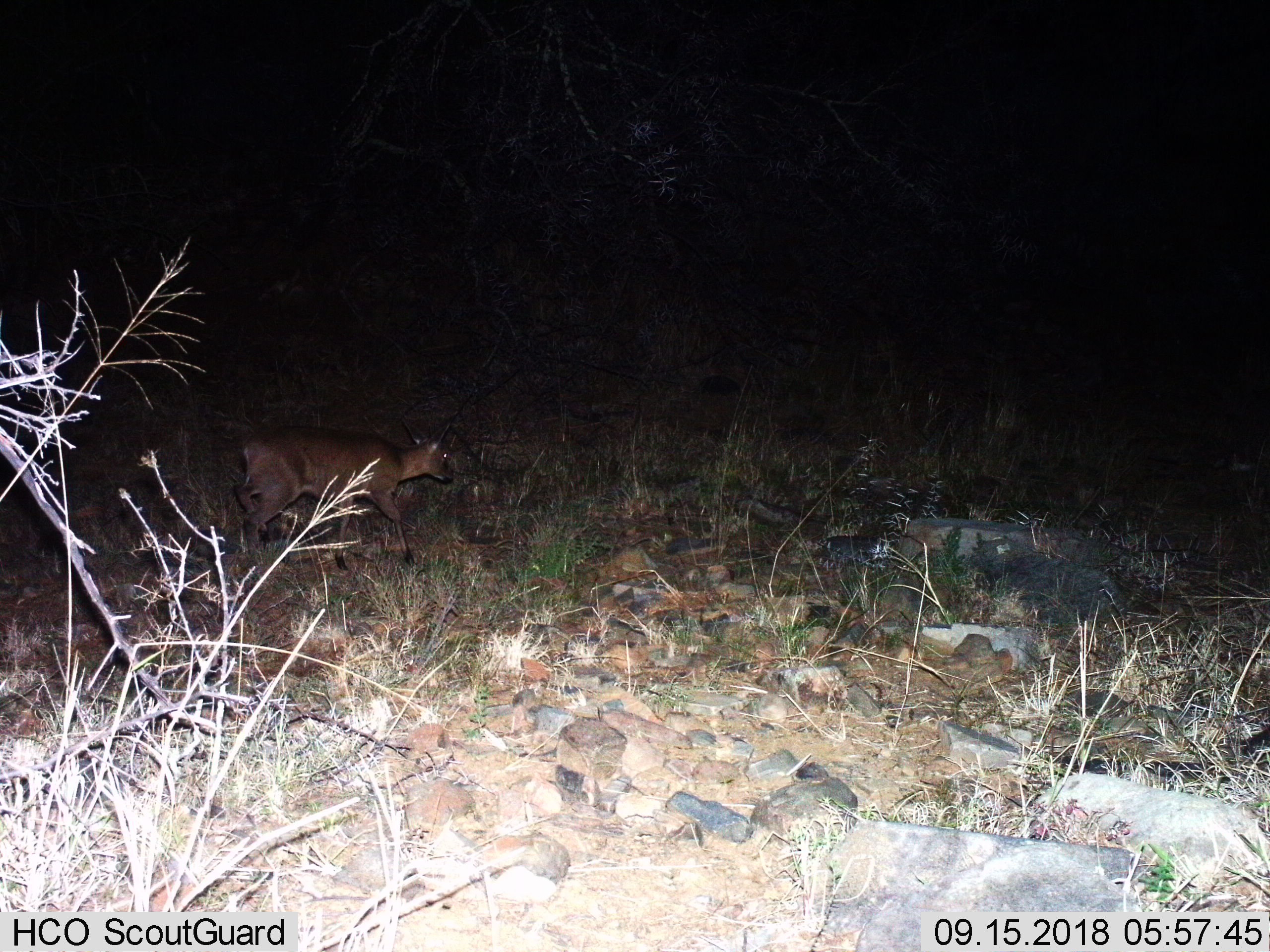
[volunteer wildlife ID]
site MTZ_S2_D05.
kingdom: Animalia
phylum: Chordata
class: Mammalia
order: Artiodactyla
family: Bovidae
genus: Sylvicapra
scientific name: Sylvicapra grimmia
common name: common duiker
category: duikercommongrey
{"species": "duikercommongrey (common duiker) (Sylvicapra grimmia)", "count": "1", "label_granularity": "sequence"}